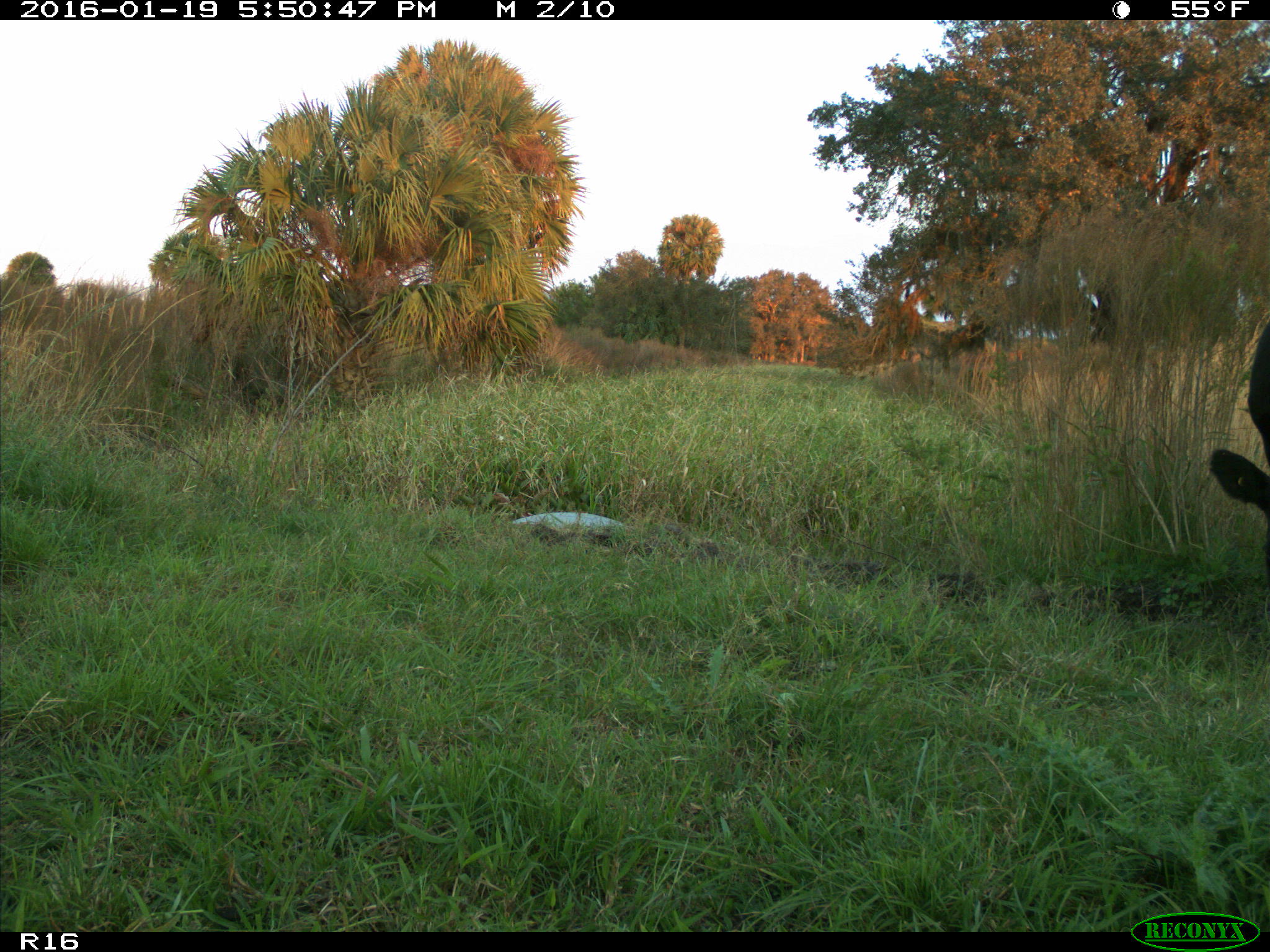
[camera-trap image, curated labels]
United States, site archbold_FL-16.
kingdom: Animalia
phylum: Chordata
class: Mammalia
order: Artiodactyla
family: Bovidae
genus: Bos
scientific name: Bos taurus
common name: domestic cow